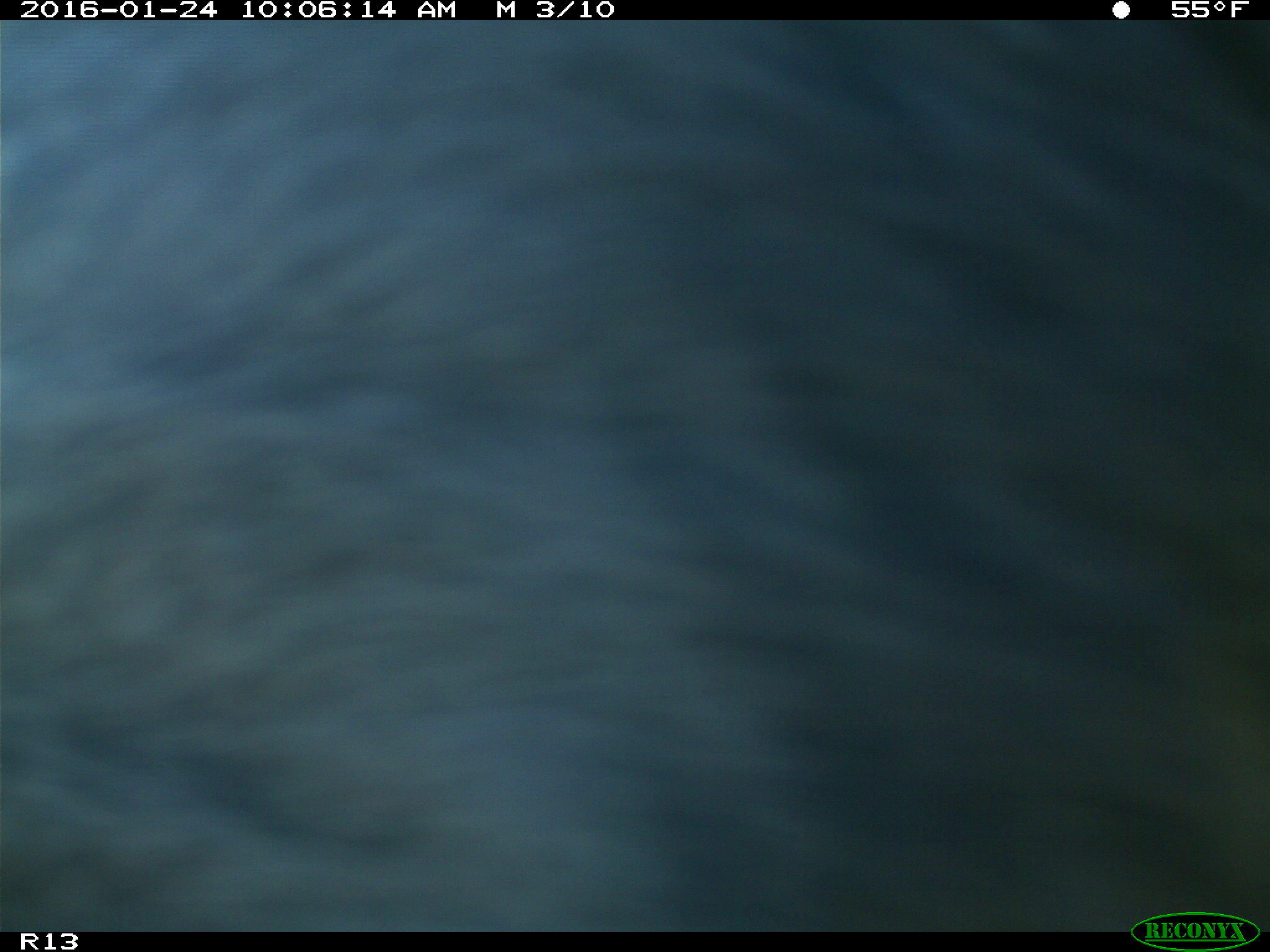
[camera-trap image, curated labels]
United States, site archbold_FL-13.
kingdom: Animalia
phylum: Chordata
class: Mammalia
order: Artiodactyla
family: Bovidae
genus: Bos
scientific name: Bos taurus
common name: domestic cow